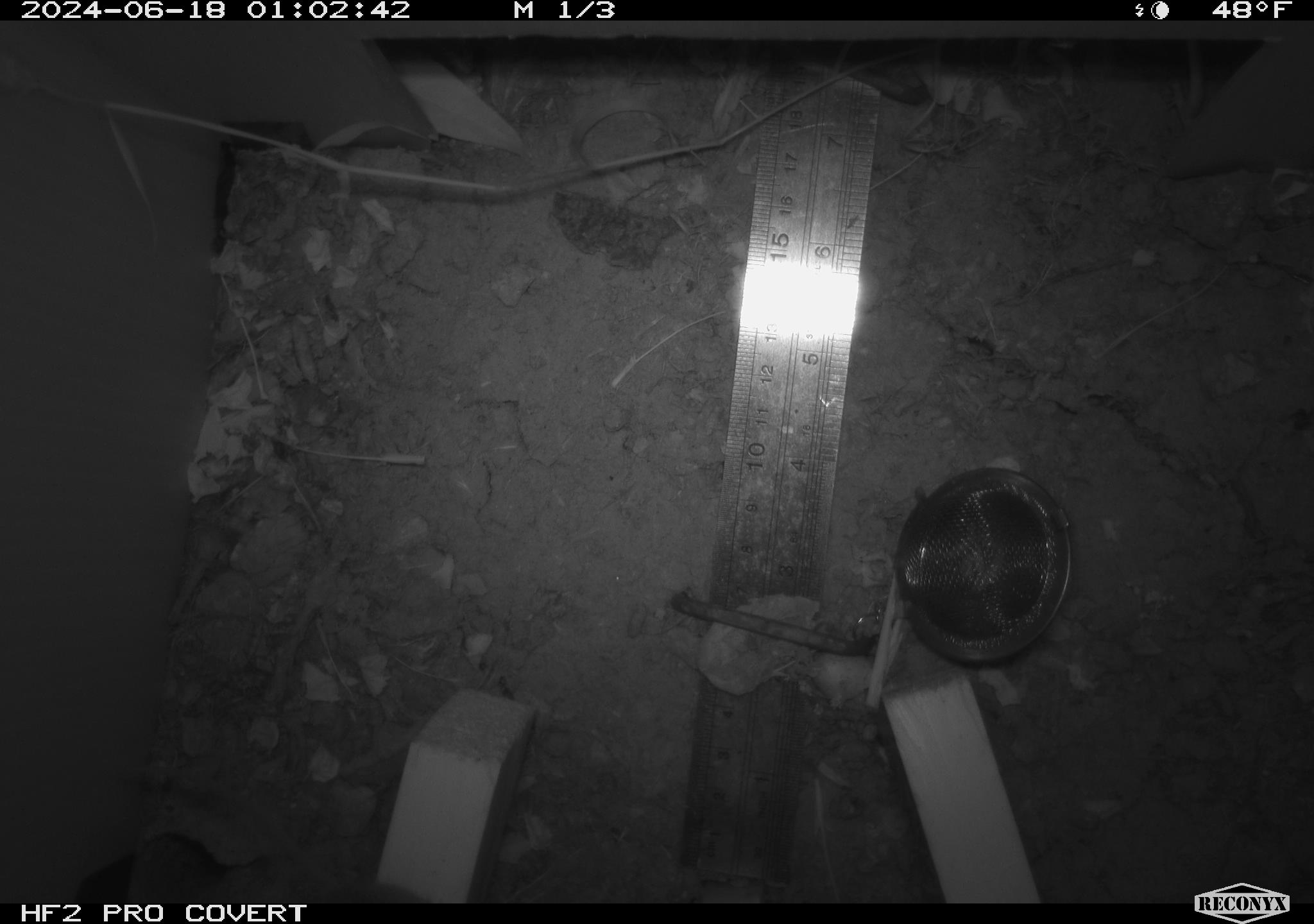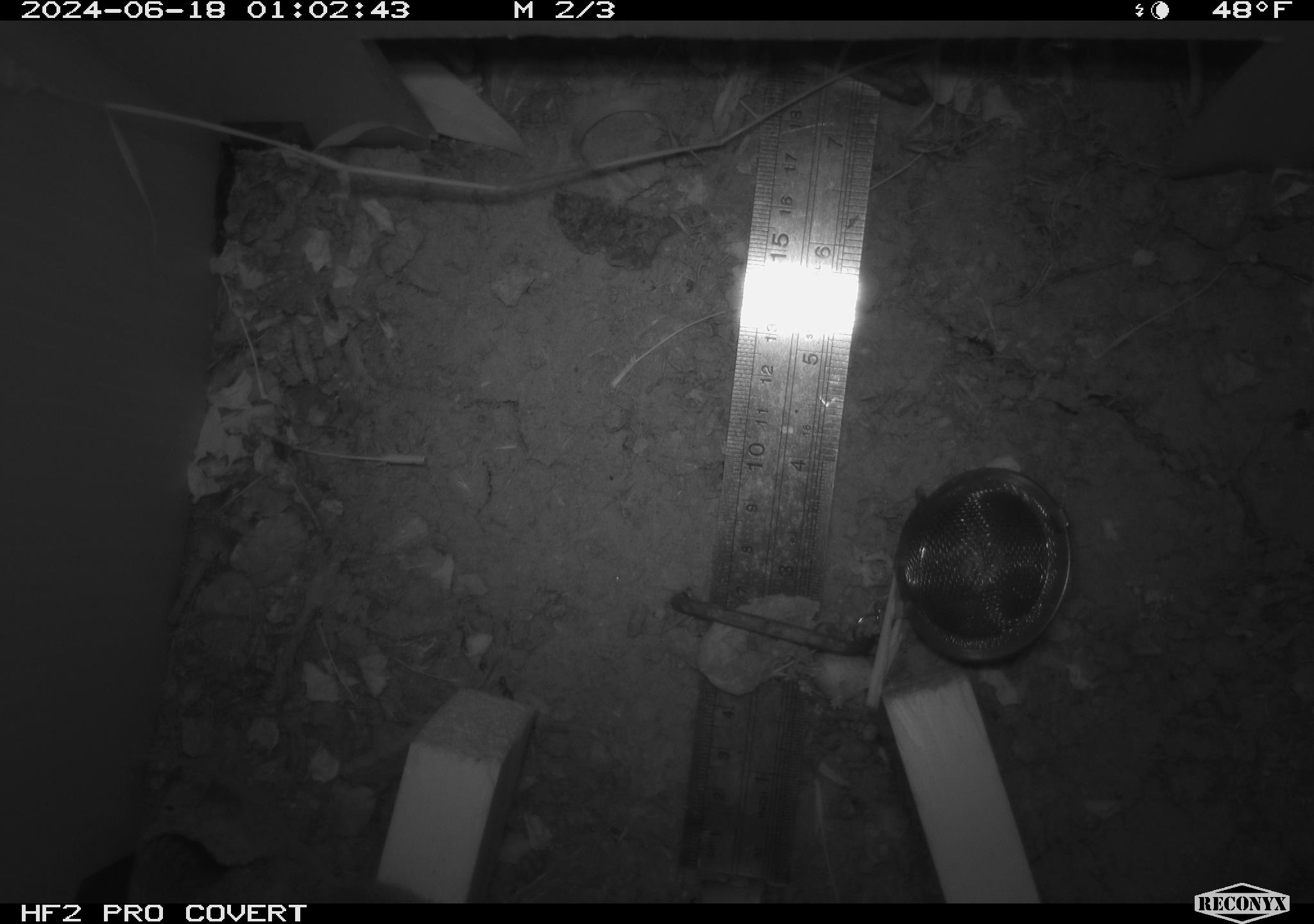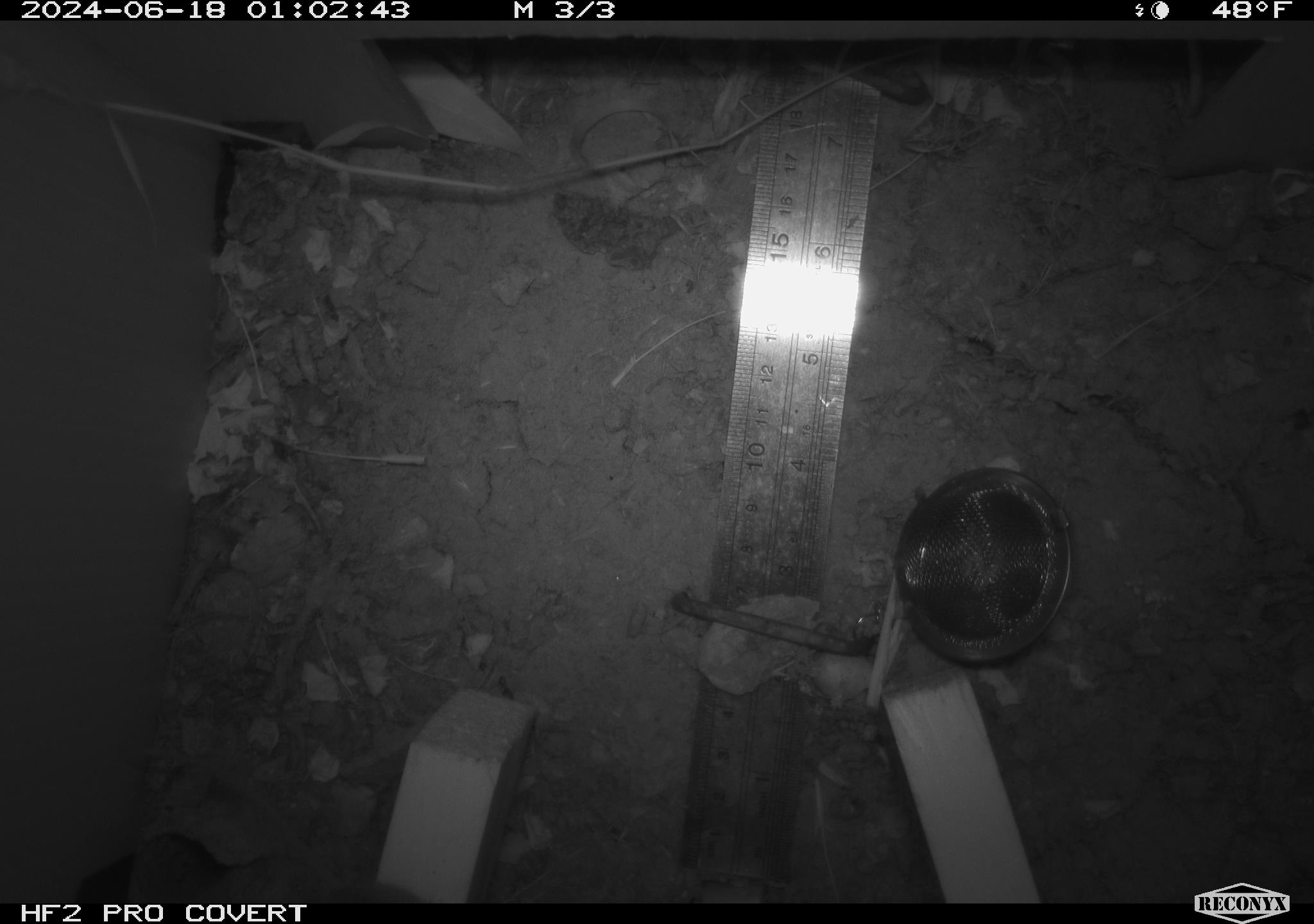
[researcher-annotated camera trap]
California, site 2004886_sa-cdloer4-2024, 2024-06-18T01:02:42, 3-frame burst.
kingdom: Animalia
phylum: Chordata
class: Mammalia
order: Rodentia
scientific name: Rodentia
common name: rodent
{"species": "rodent (Rodentia)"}